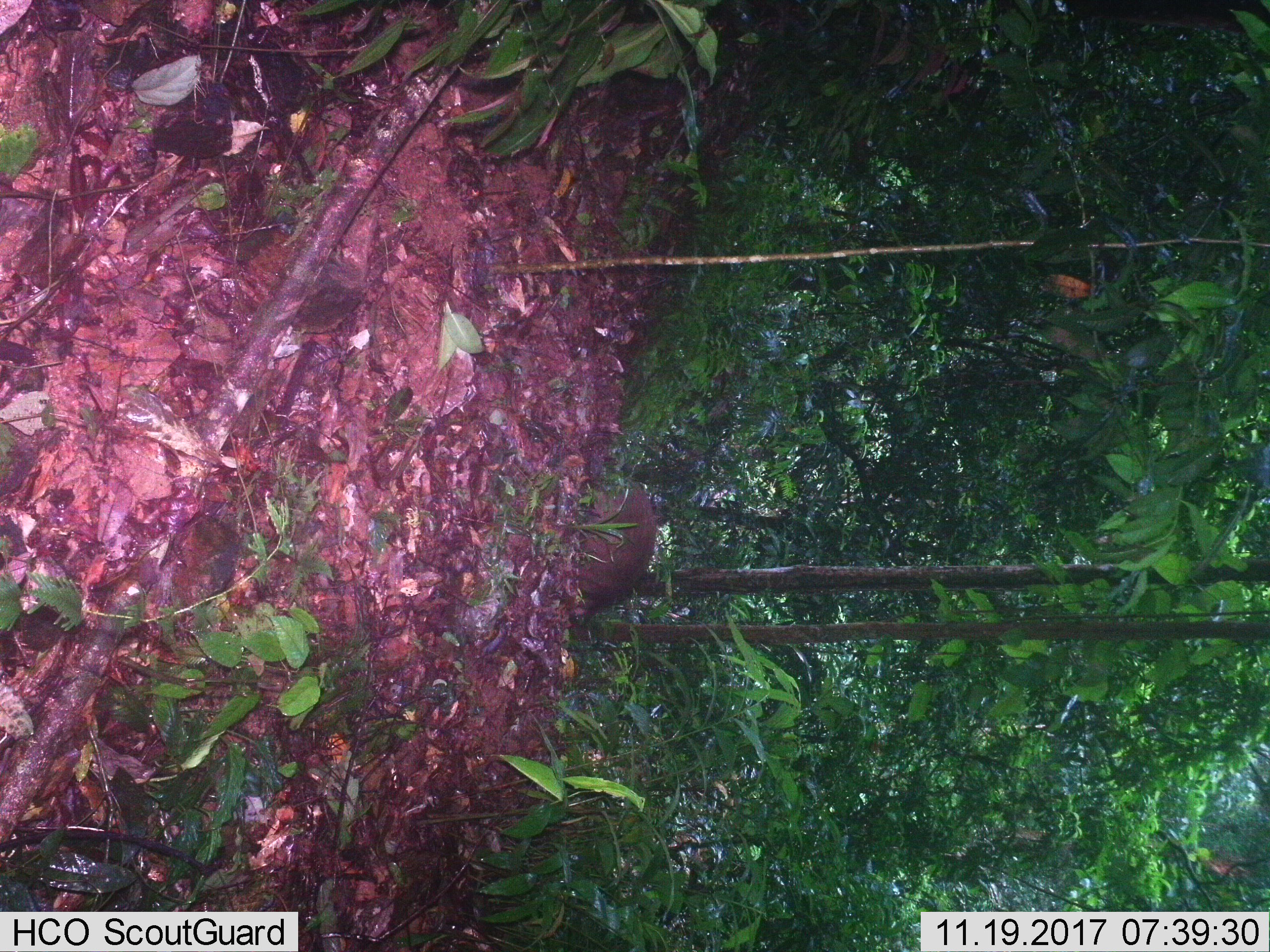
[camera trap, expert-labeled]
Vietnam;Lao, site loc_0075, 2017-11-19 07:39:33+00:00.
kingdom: Animalia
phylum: Chordata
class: Mammalia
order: Artiodactyla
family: Suidae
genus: Sus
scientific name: Sus scrofa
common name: eurasian wild pig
Eurasian wild pig (Sus scrofa). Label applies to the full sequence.